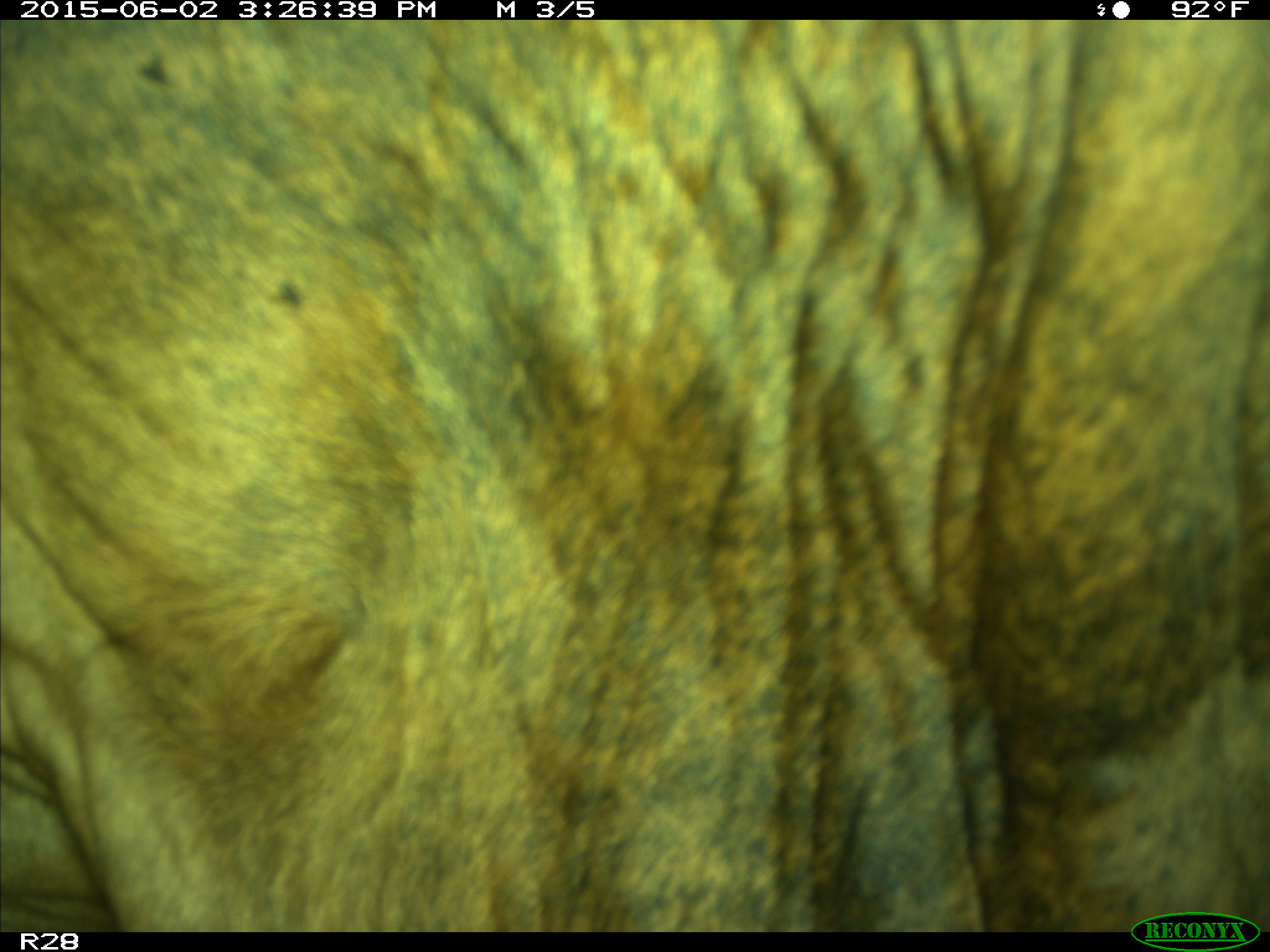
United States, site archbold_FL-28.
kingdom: Animalia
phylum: Chordata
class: Mammalia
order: Artiodactyla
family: Bovidae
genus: Bos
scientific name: Bos taurus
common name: domestic cow